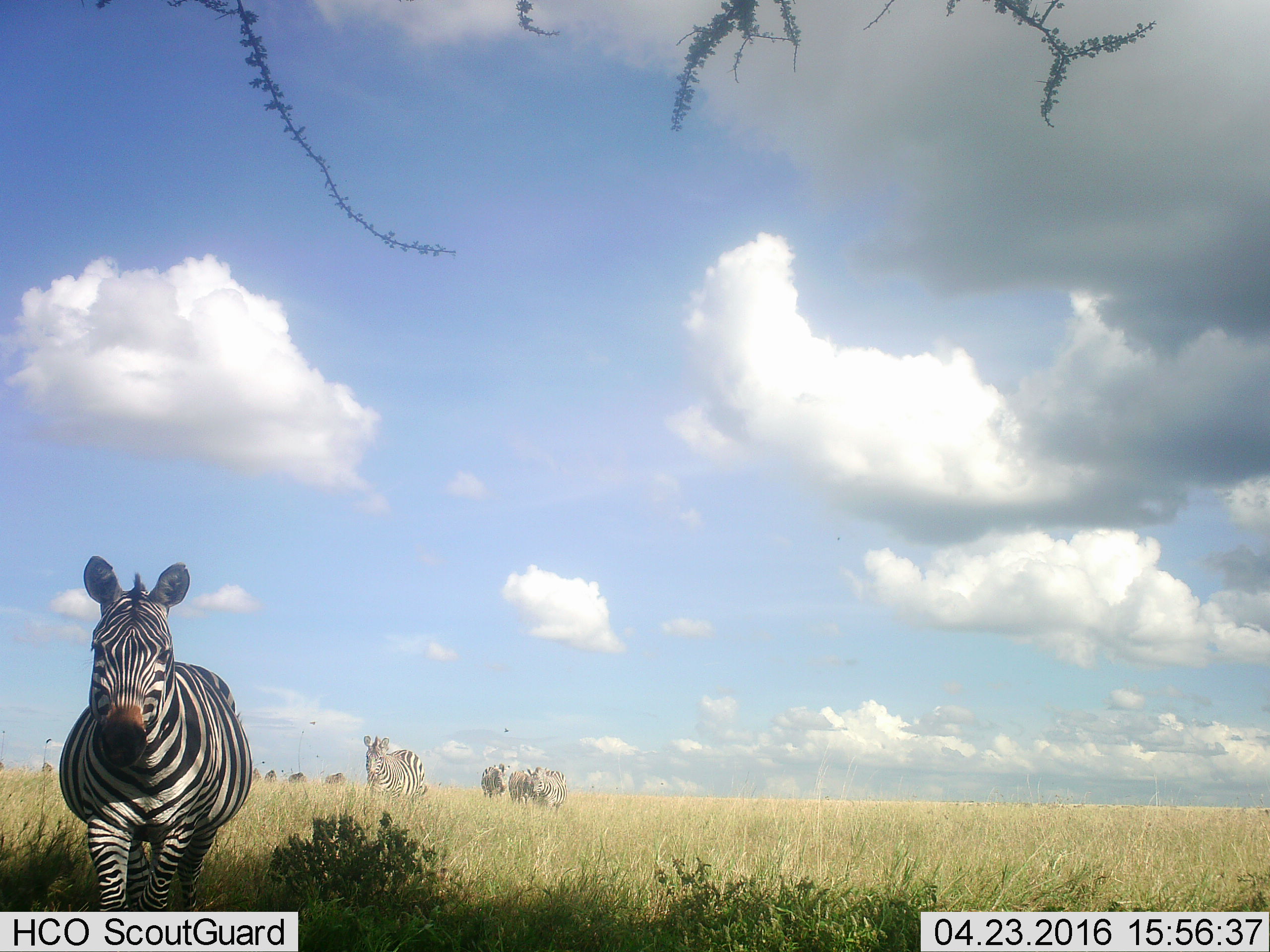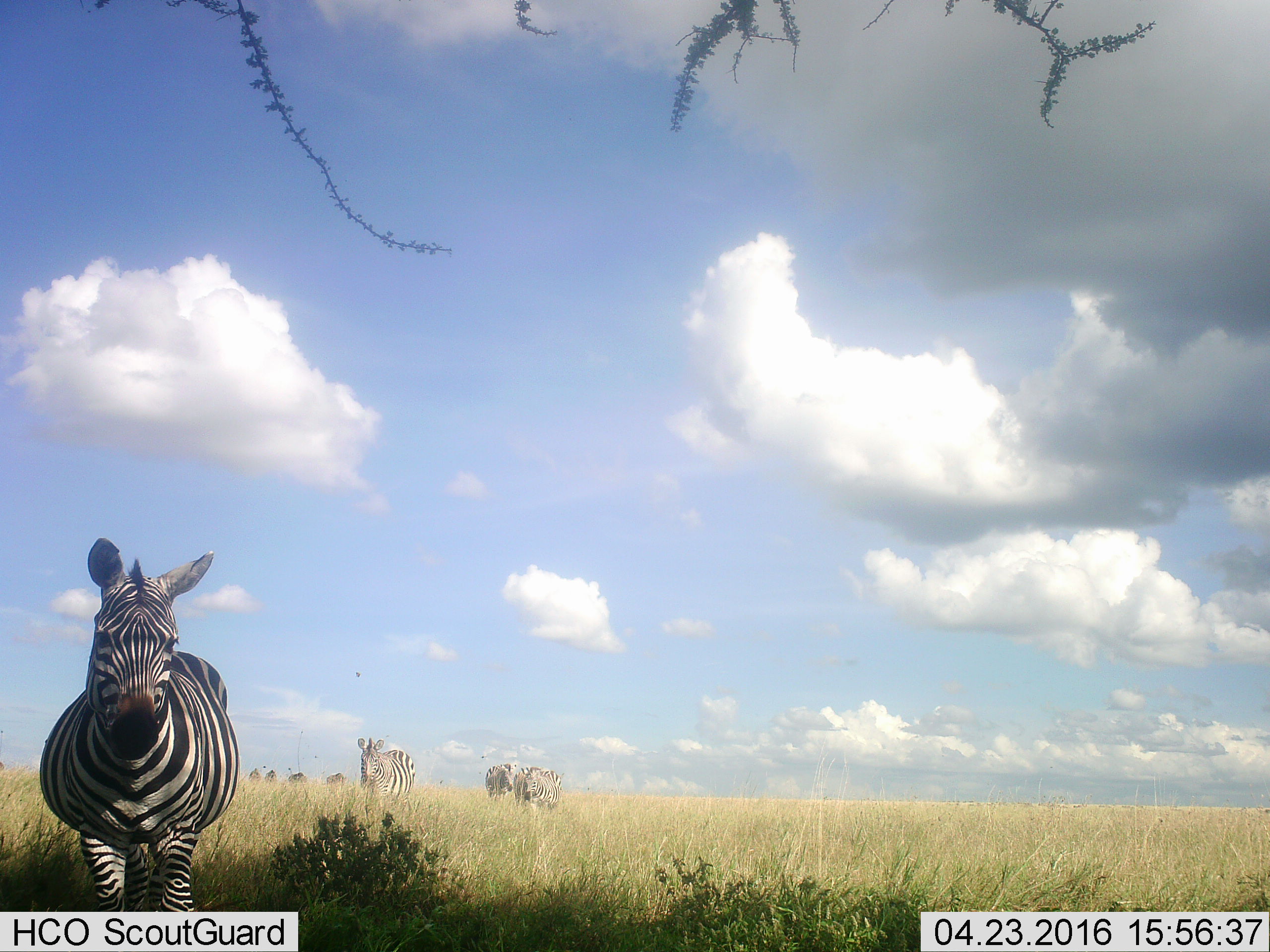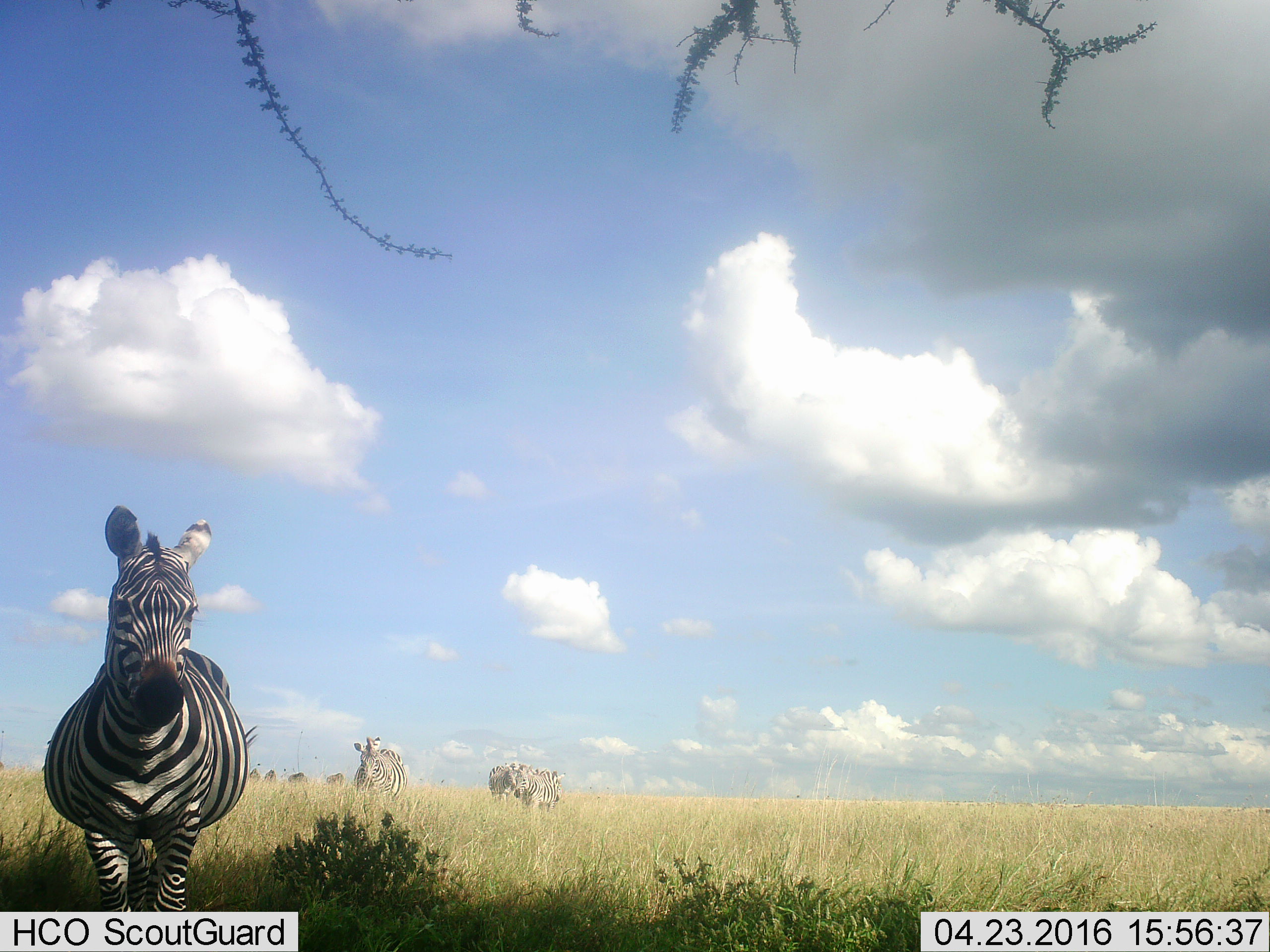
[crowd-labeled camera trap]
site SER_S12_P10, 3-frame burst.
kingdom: Animalia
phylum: Chordata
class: Mammalia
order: Perissodactyla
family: Equidae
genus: Equus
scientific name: Equus quagga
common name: plains zebra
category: zebraplains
Zebraplains (plains zebra) (Equus quagga), count 5. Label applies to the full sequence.